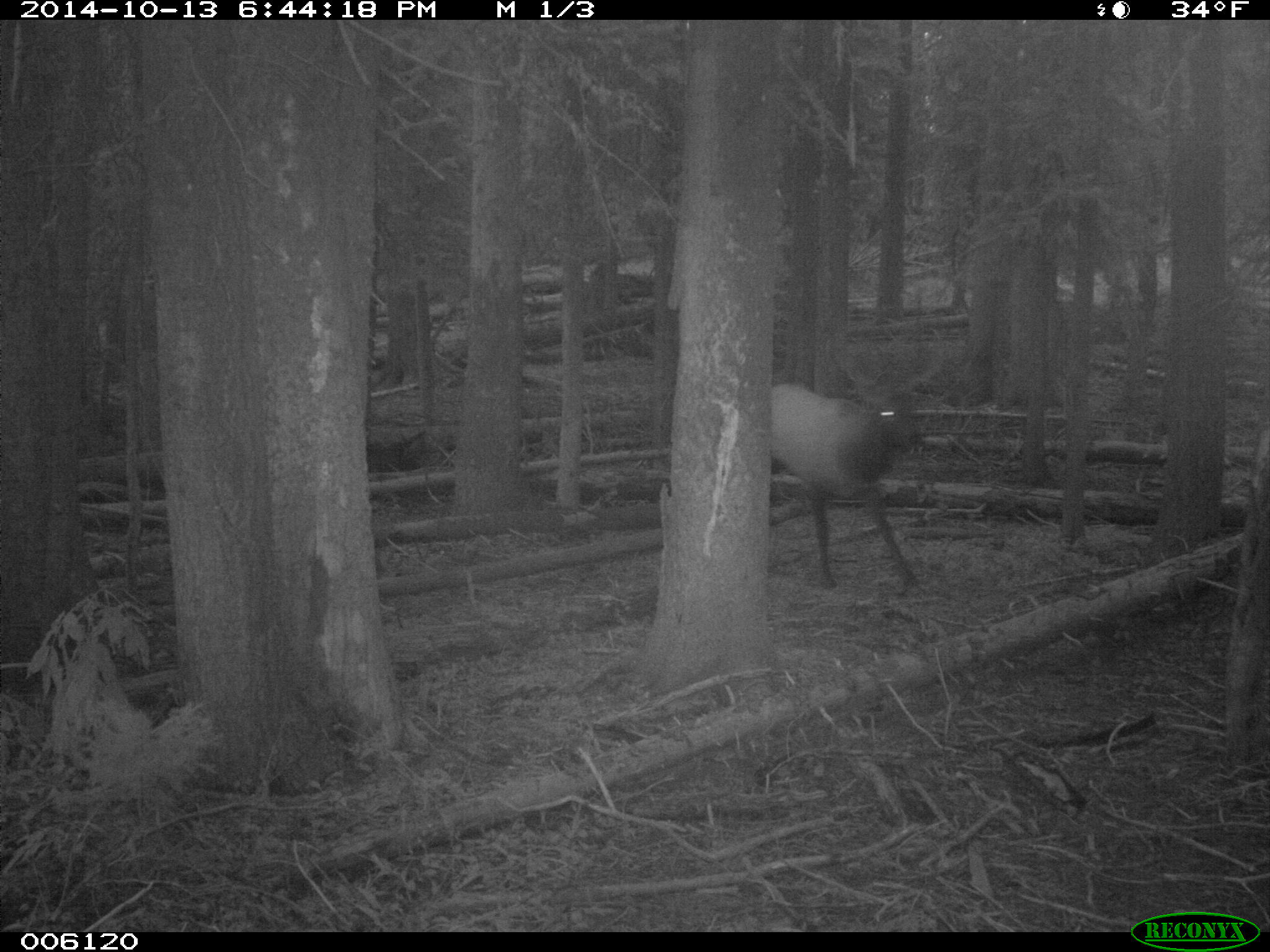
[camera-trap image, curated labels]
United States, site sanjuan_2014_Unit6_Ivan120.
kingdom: Animalia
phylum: Chordata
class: Mammalia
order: Artiodactyla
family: Cervidae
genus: Cervus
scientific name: Cervus elaphus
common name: red deer